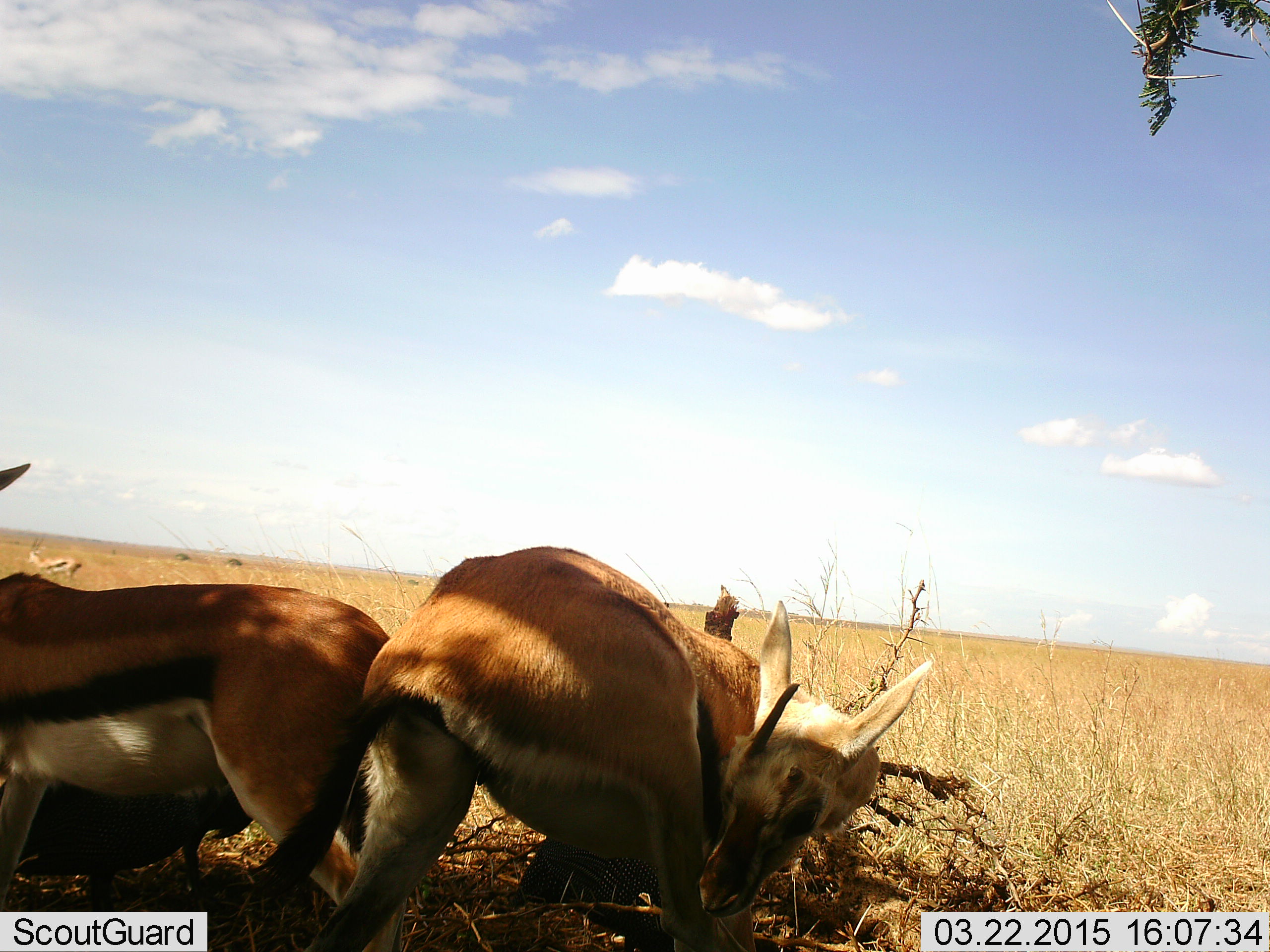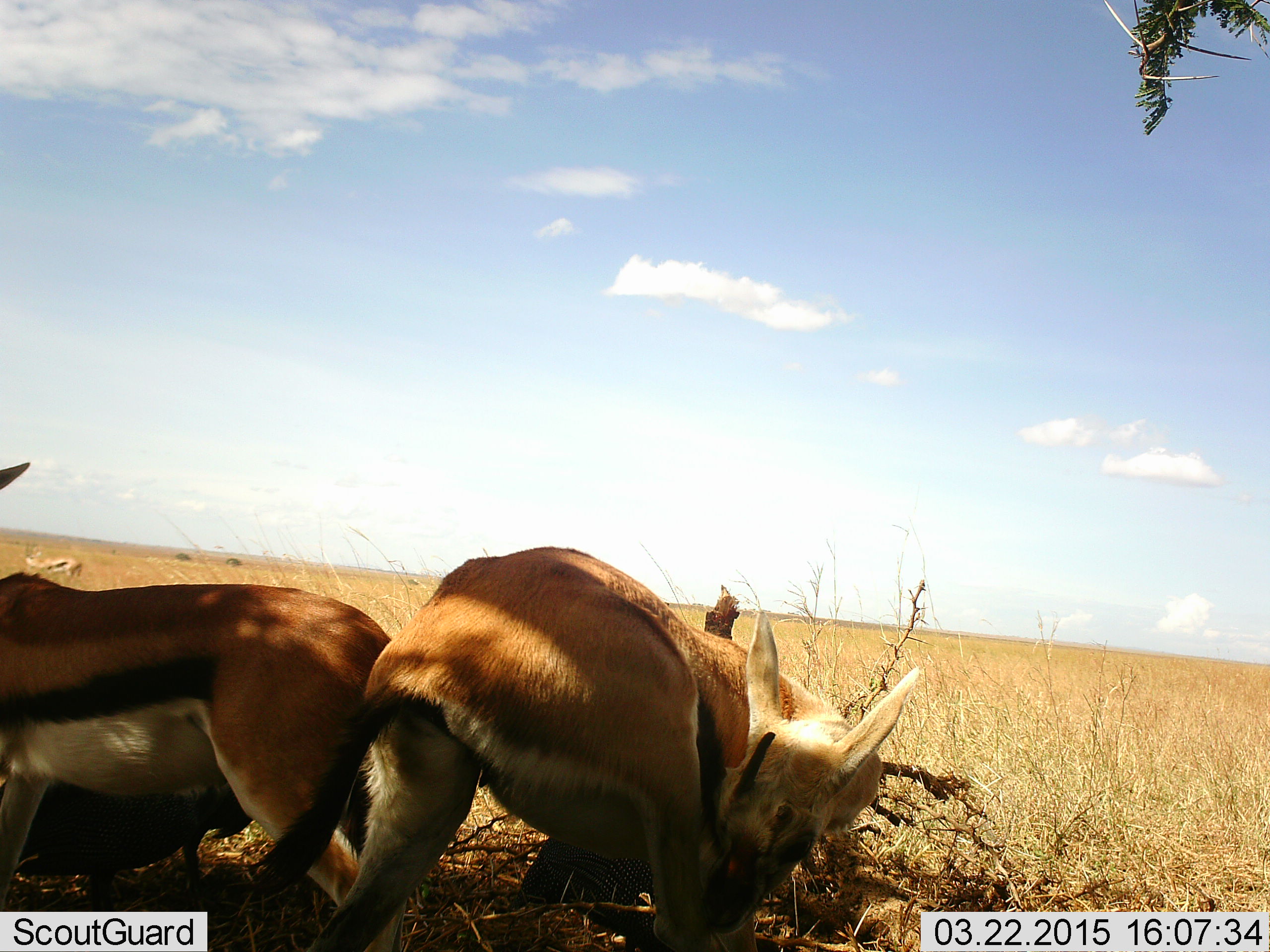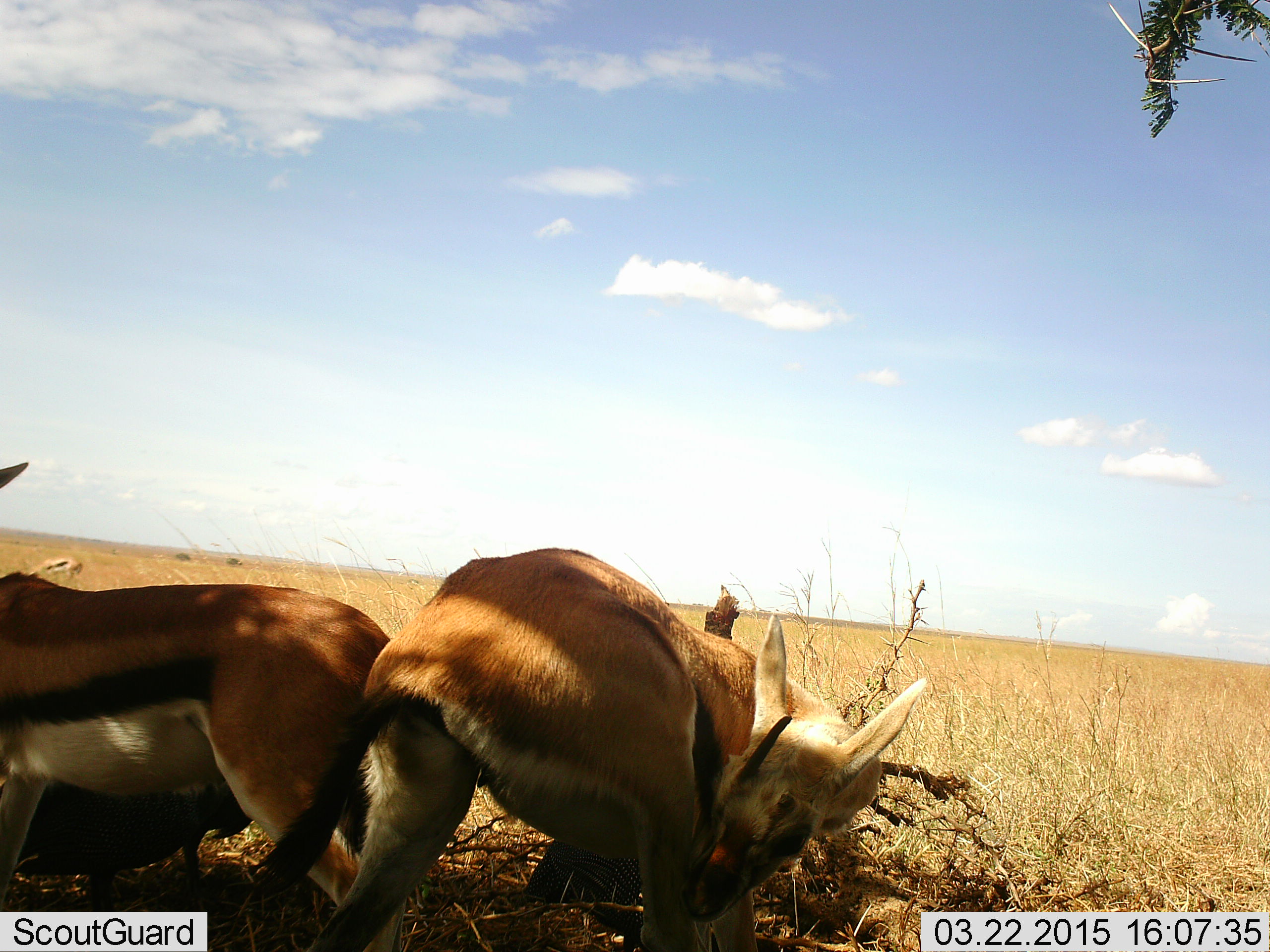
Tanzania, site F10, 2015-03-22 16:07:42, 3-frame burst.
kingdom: Animalia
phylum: Chordata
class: Mammalia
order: Artiodactyla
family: Bovidae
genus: Eudorcas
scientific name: Eudorcas thomsonii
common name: thomson's gazelle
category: gazellethomsons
Gazellethomsons (thomson's gazelle) (Eudorcas thomsonii), count 3. Behavior (volunteer vote fractions): standing 73%, resting 45%, moving 0%, interacting 0%. Young present (vote fraction): 9%. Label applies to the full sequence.